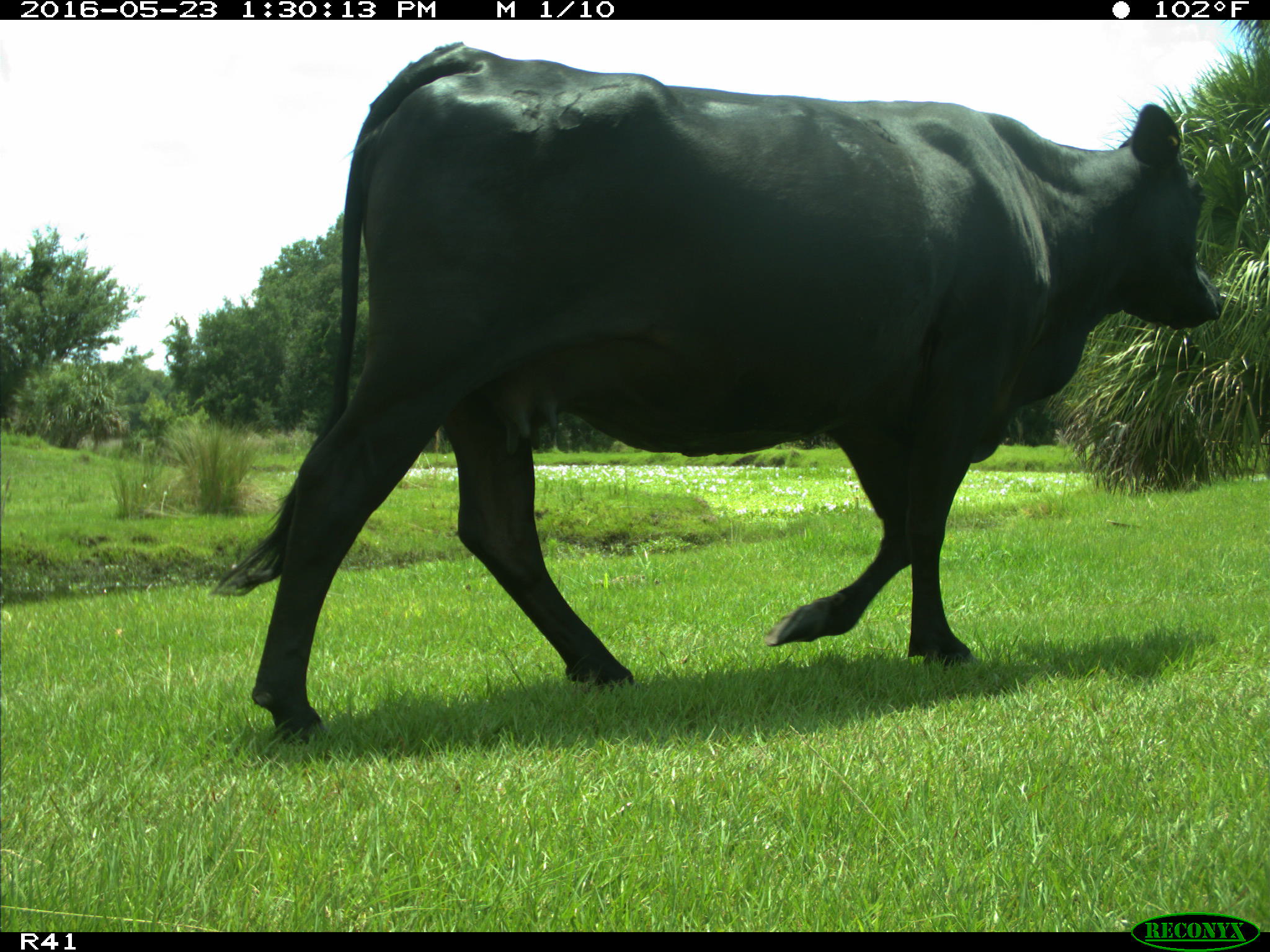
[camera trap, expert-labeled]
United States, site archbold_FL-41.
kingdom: Animalia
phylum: Chordata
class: Mammalia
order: Artiodactyla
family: Bovidae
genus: Bos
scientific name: Bos taurus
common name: domestic cow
Bos taurus (domestic cow).